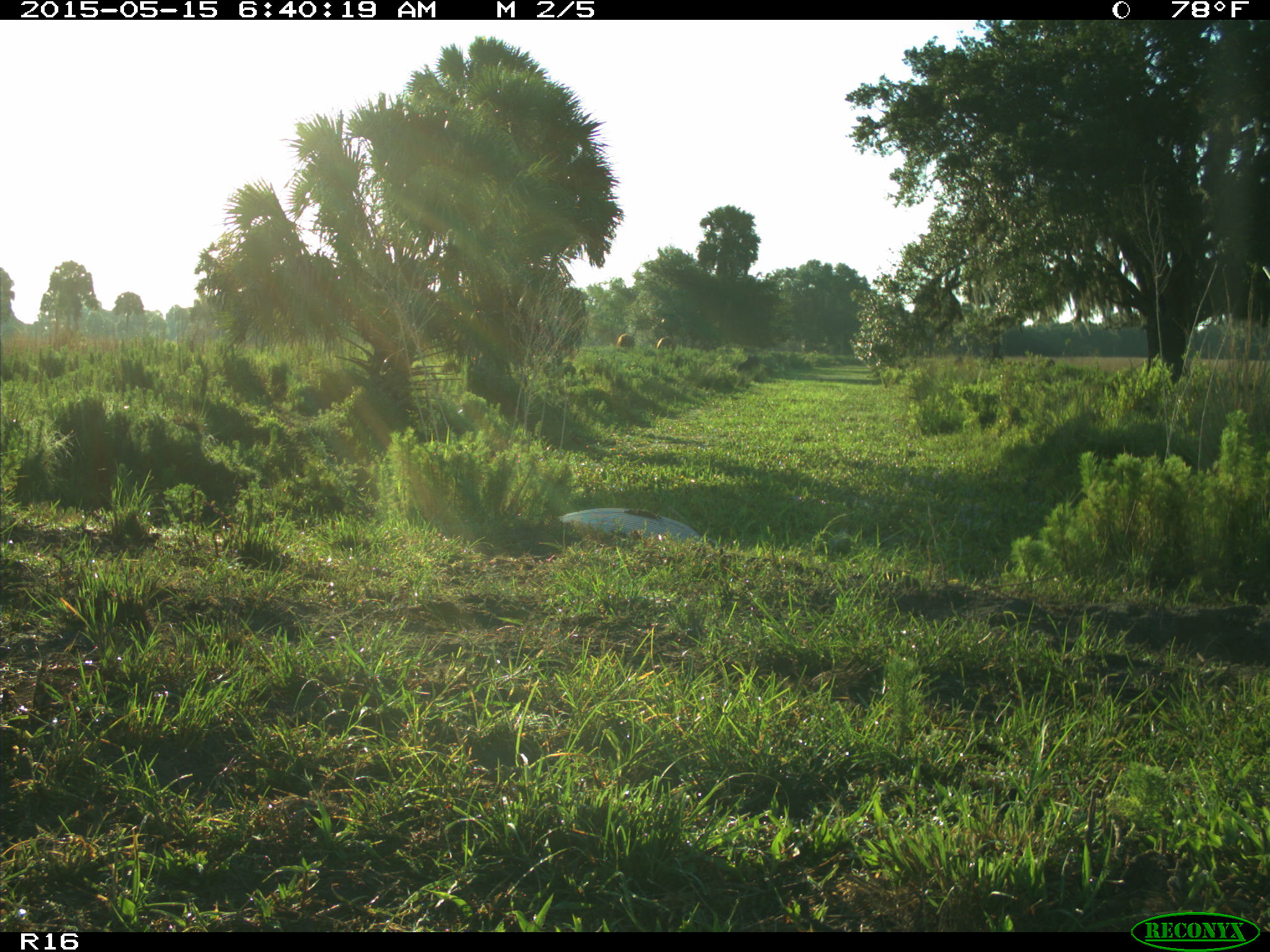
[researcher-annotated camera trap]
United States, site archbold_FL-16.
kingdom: Animalia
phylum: Chordata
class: Mammalia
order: Artiodactyla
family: Bovidae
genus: Bos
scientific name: Bos taurus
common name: domestic cow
Bos taurus (domestic cow).